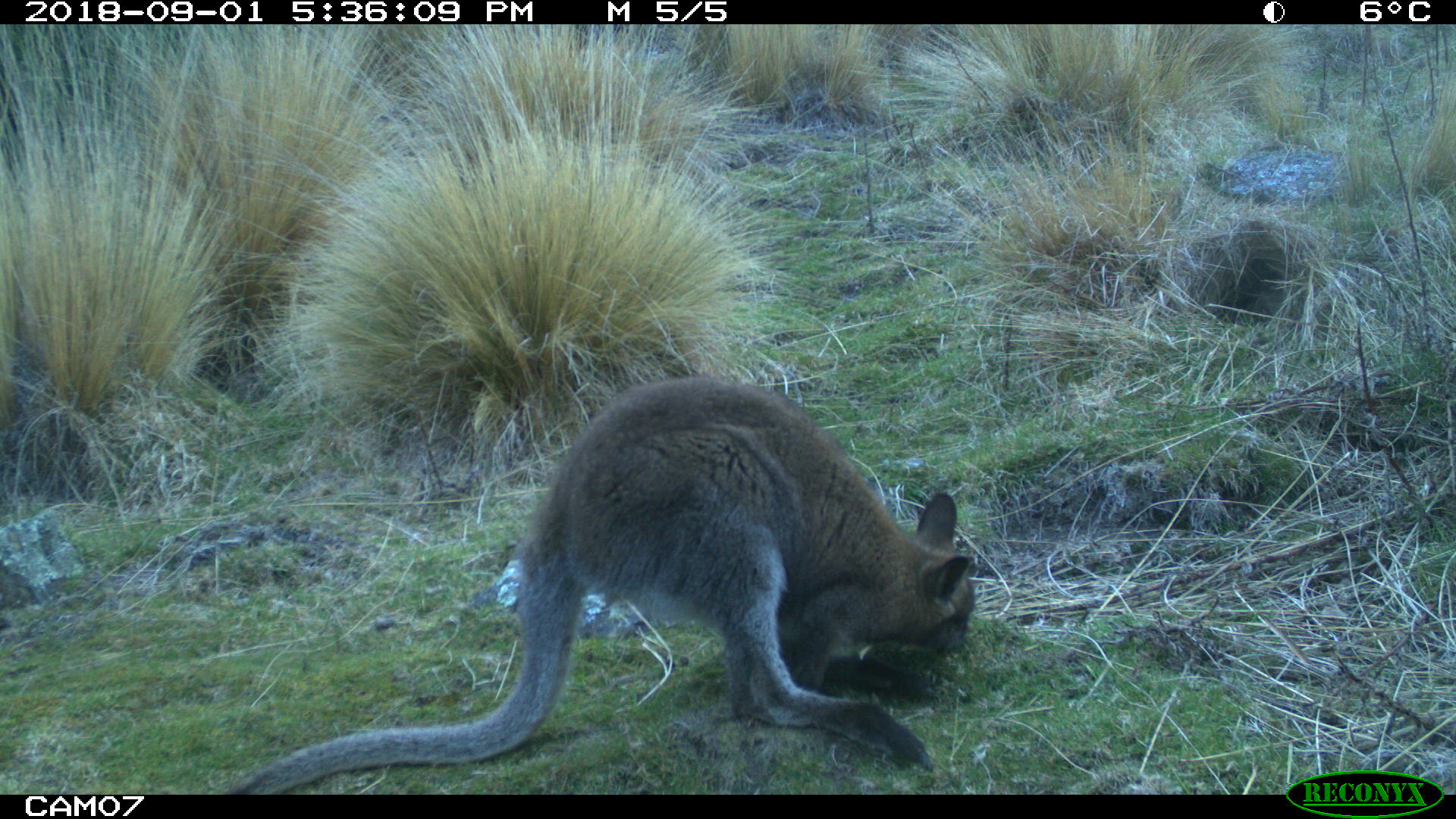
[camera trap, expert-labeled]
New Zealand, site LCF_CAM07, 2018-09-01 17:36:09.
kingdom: Animalia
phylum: Chordata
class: Mammalia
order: Diprotodontia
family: Macropodidae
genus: Notamacropus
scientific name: Notamacropus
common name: wallaby